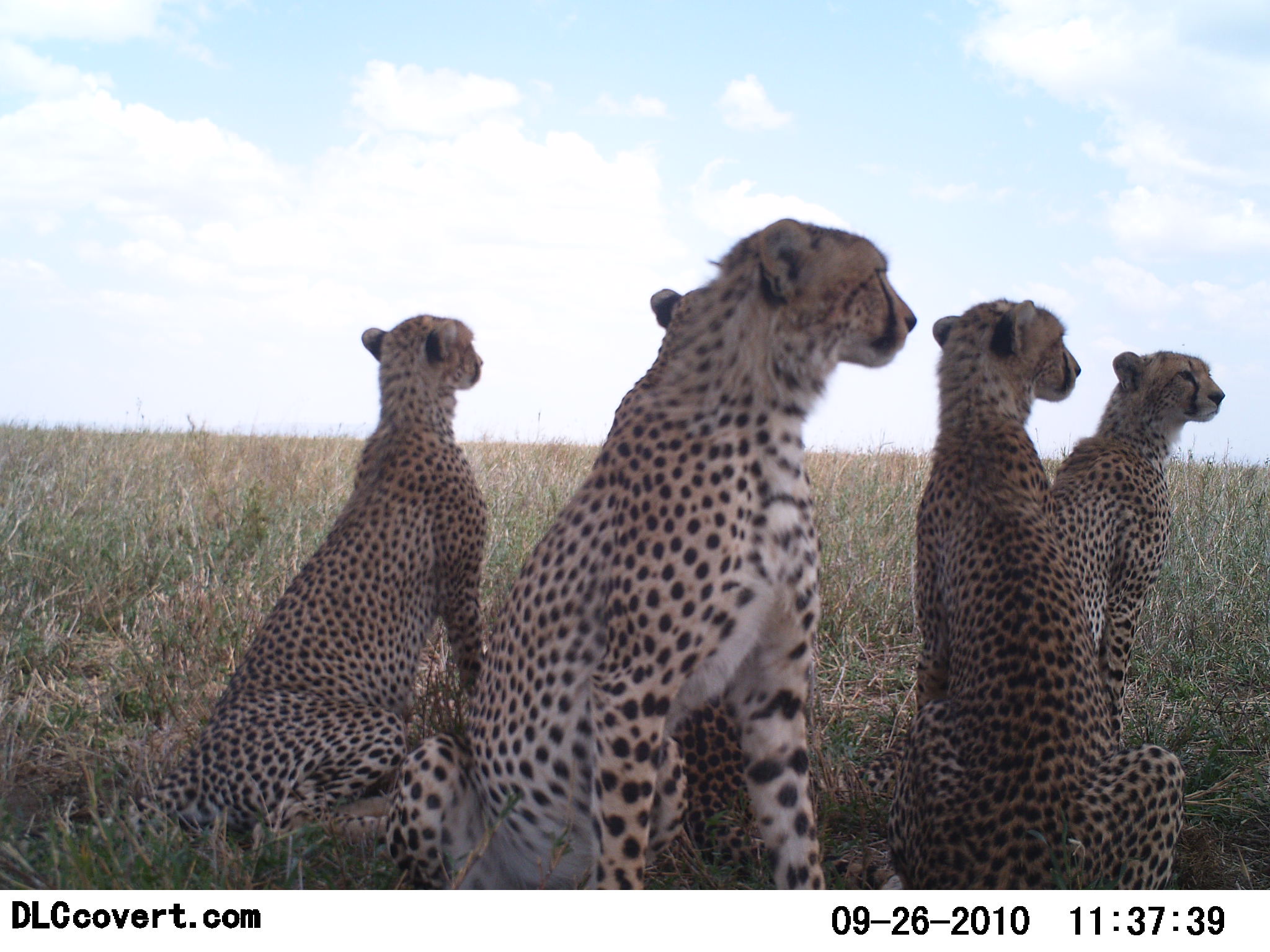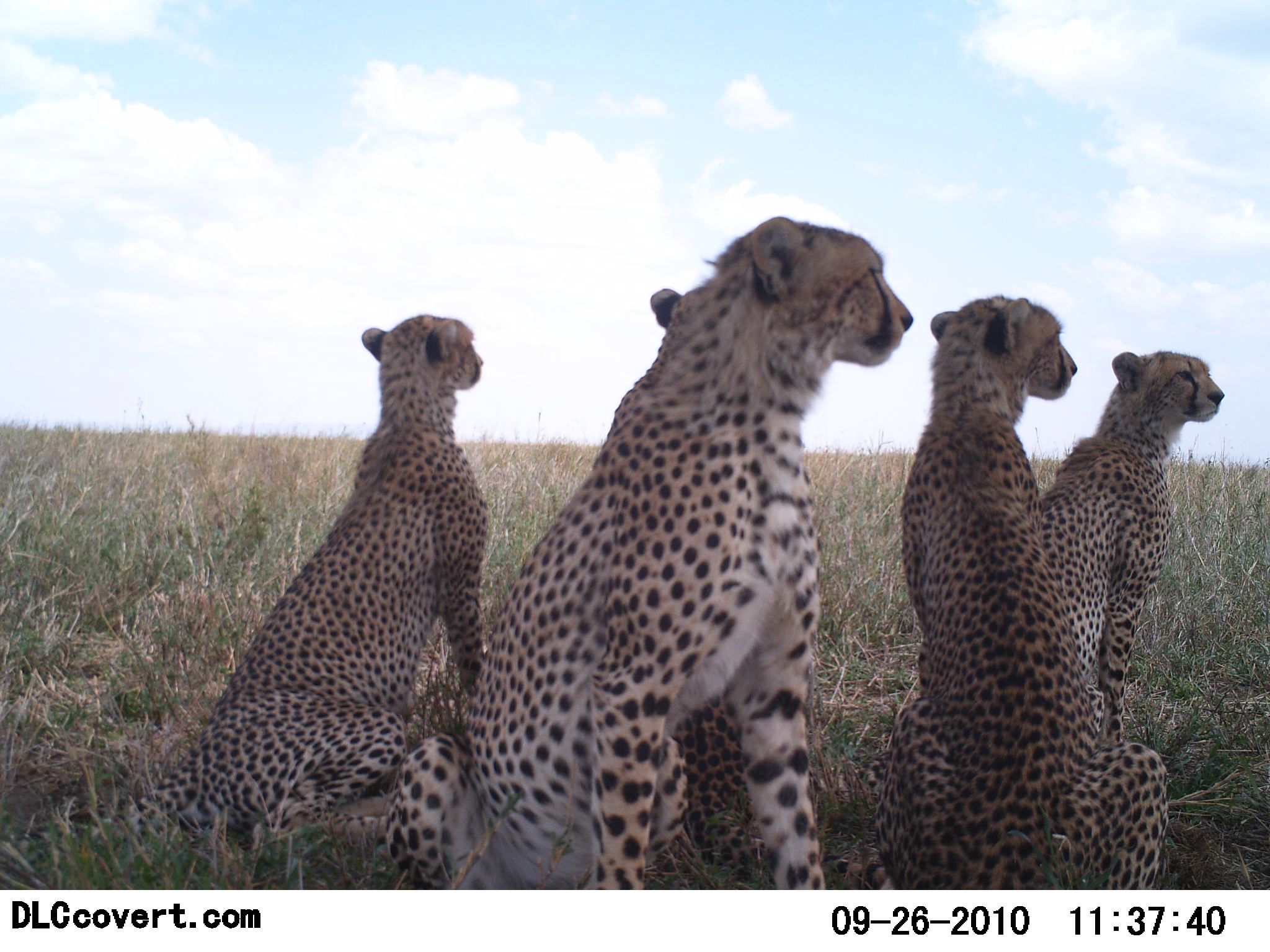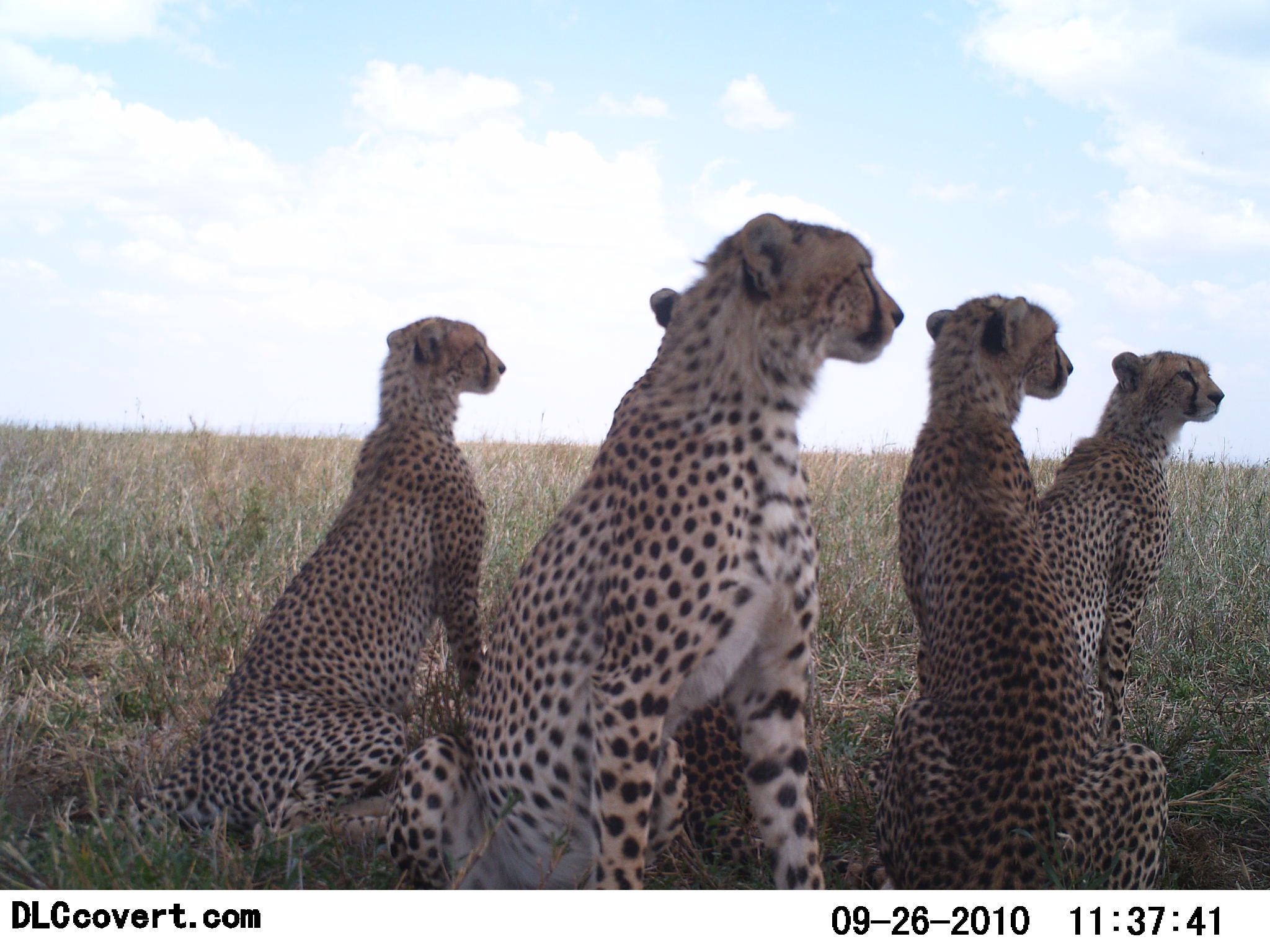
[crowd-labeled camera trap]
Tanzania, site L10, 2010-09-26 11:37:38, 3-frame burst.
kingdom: Animalia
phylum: Chordata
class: Mammalia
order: Carnivora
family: Felidae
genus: Acinonyx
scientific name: Acinonyx jubatus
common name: cheetah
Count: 5.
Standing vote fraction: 19%.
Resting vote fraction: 81%.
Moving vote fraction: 6%.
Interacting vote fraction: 6%.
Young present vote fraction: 6%.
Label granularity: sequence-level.